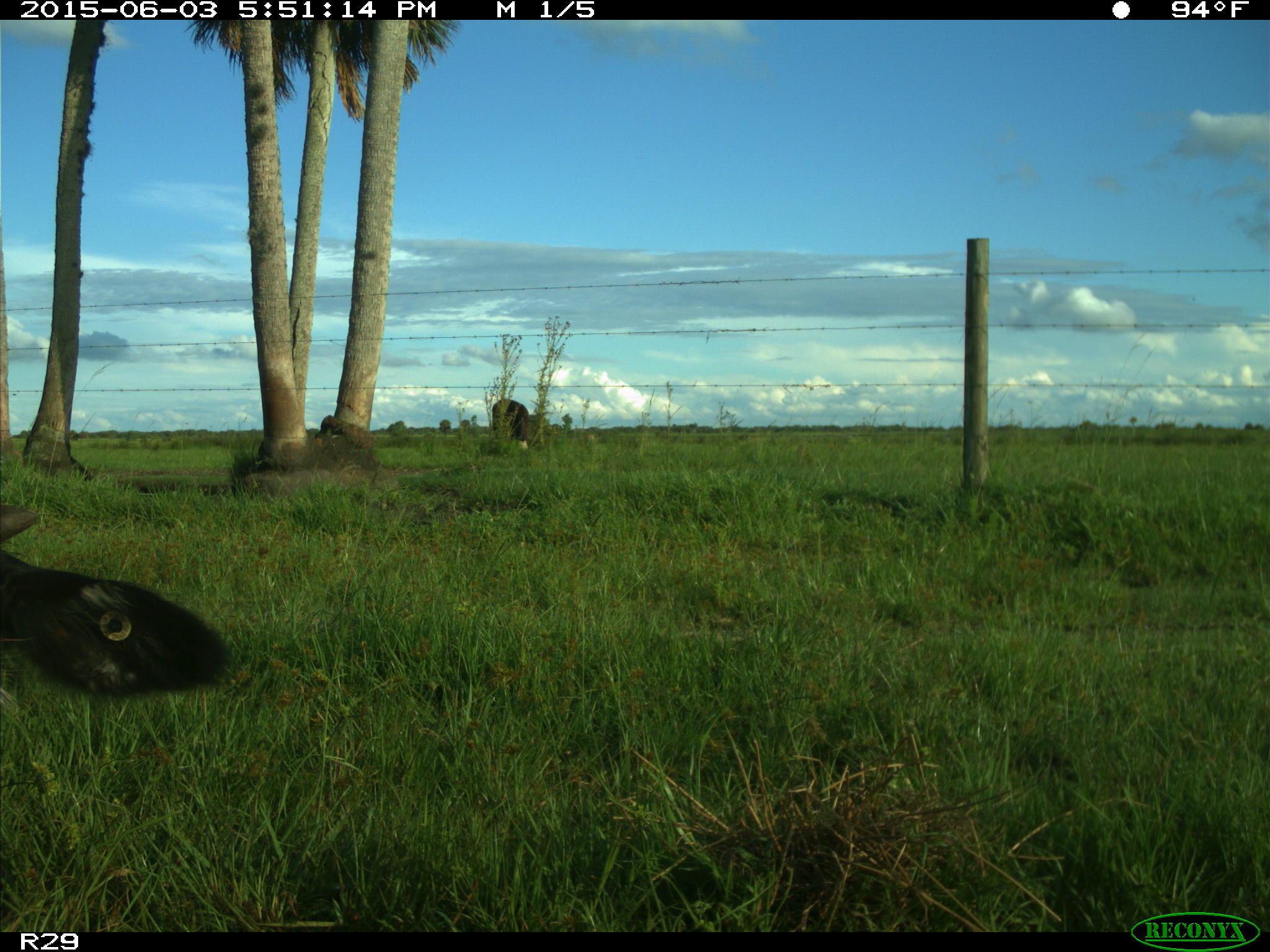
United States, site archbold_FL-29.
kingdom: Animalia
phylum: Chordata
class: Mammalia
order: Artiodactyla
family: Bovidae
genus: Bos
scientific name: Bos taurus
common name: domestic cow